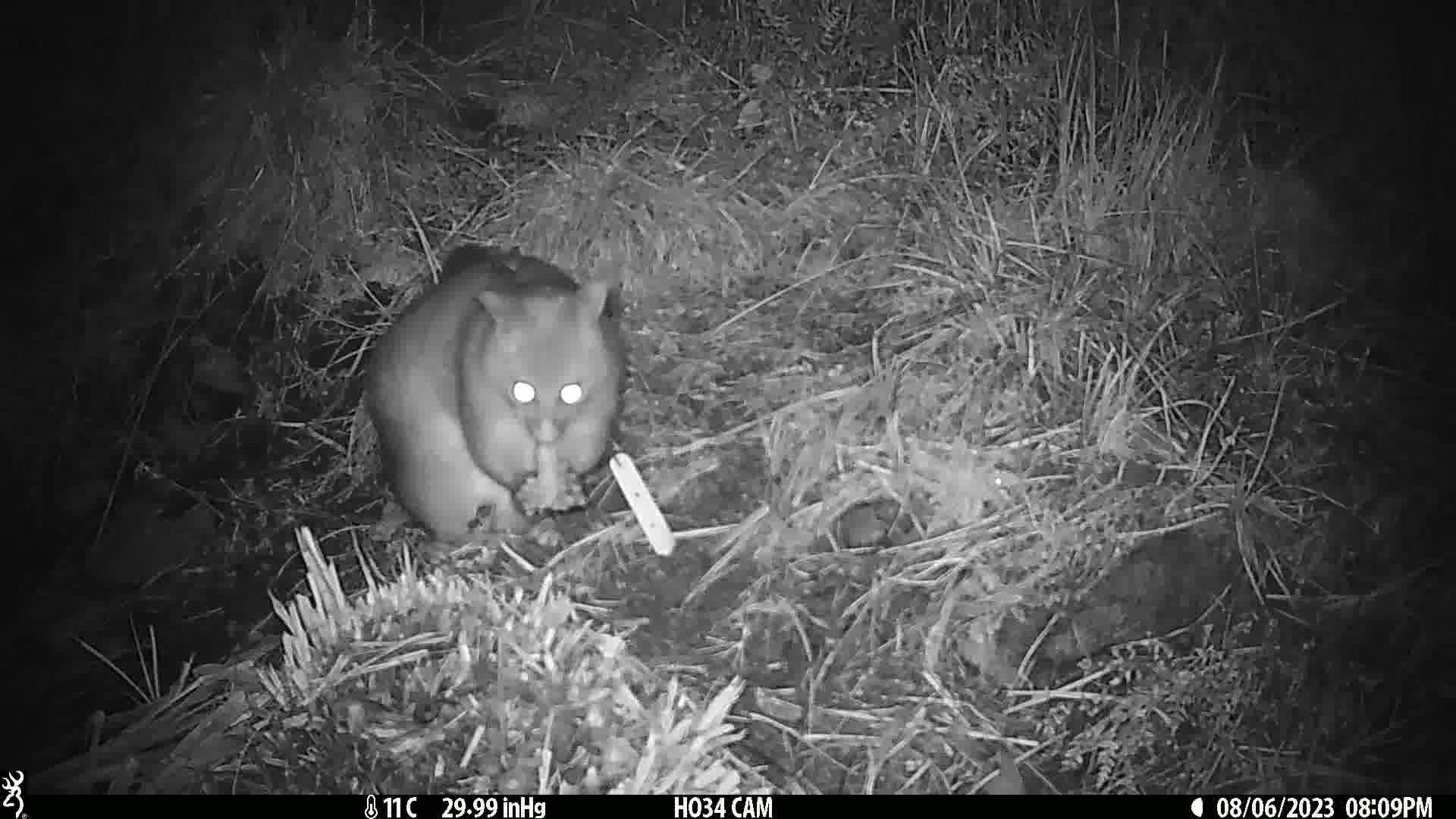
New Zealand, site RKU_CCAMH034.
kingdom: Animalia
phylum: Chordata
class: Mammalia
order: Diprotodontia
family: Phalangeridae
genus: Trichosurus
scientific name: Trichosurus vulpecula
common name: common brushtail possum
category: possum